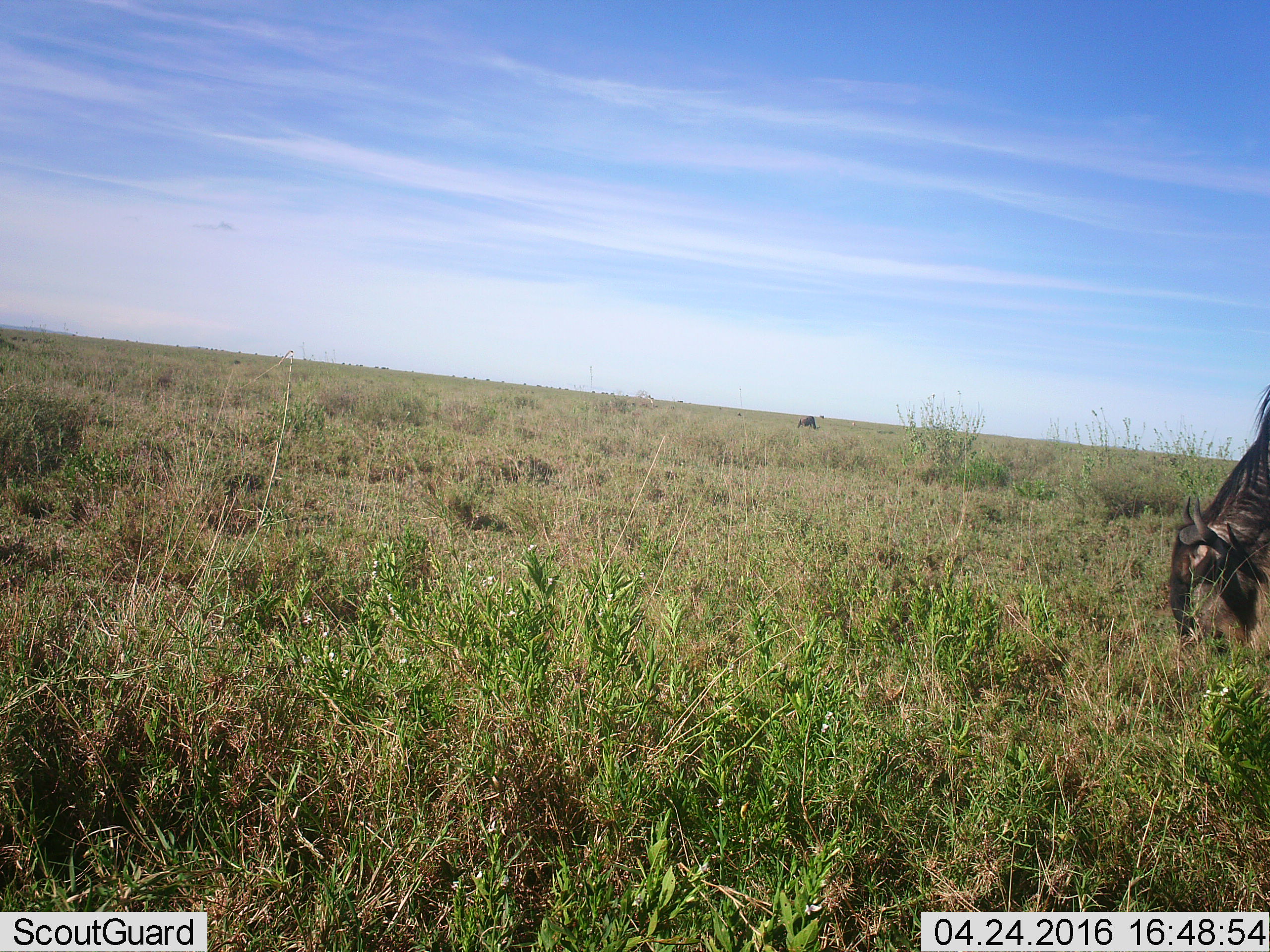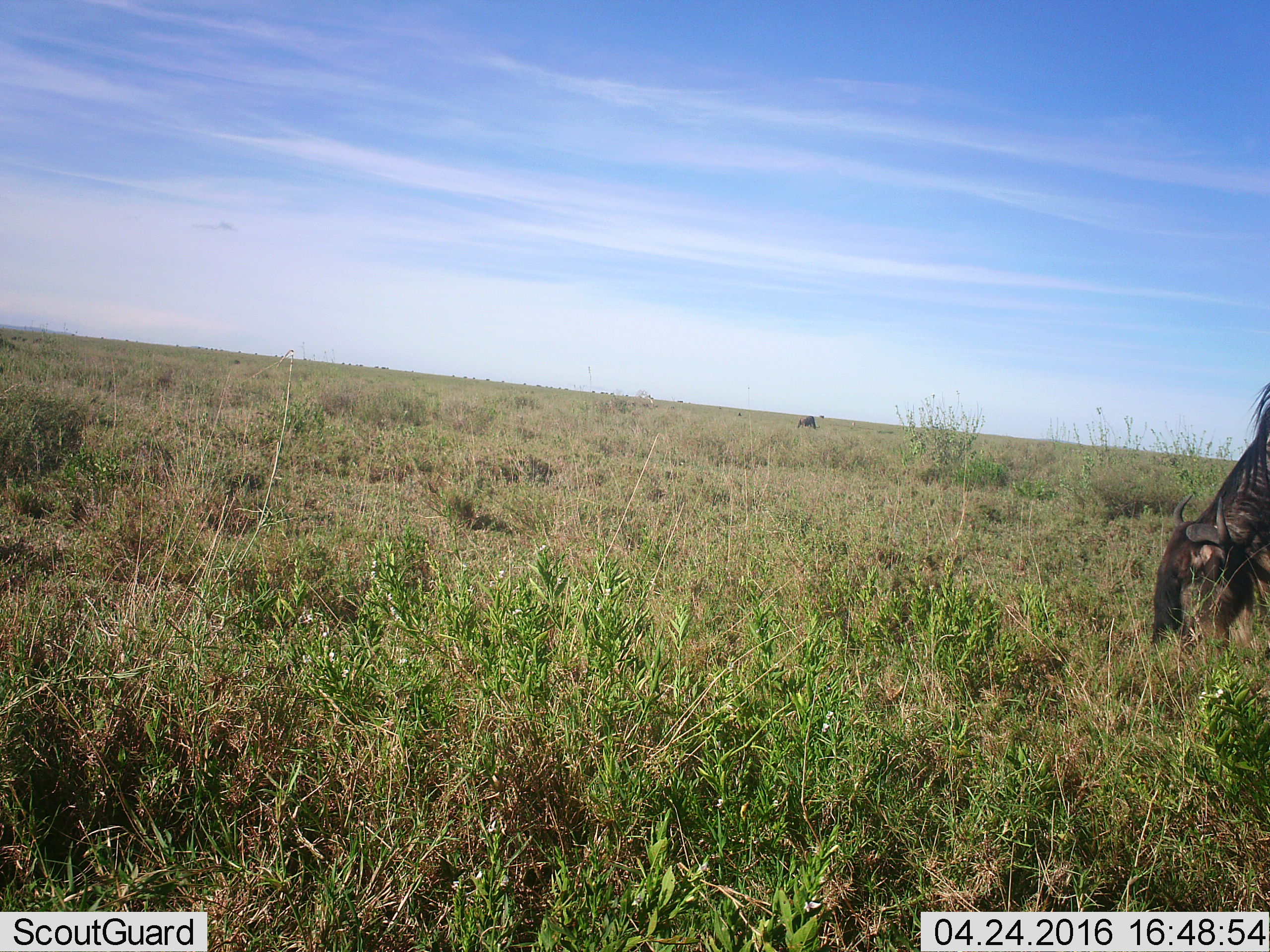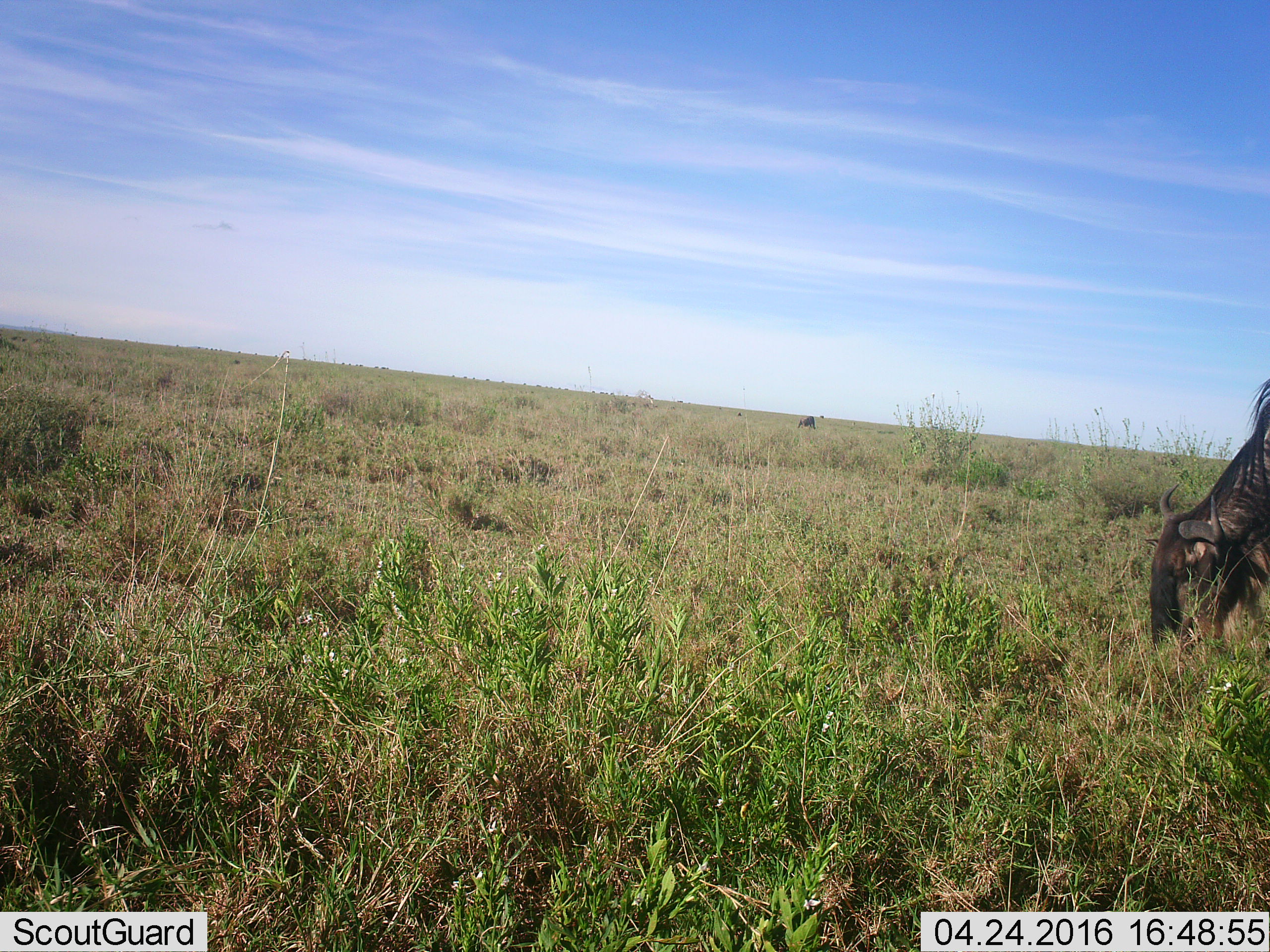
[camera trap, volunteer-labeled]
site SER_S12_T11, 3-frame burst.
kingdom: Animalia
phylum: Chordata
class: Mammalia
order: Artiodactyla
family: Bovidae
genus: Connochaetes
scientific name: Connochaetes taurinus taurinus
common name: blue wildebeest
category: wildebeestblue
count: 11-50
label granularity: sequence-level